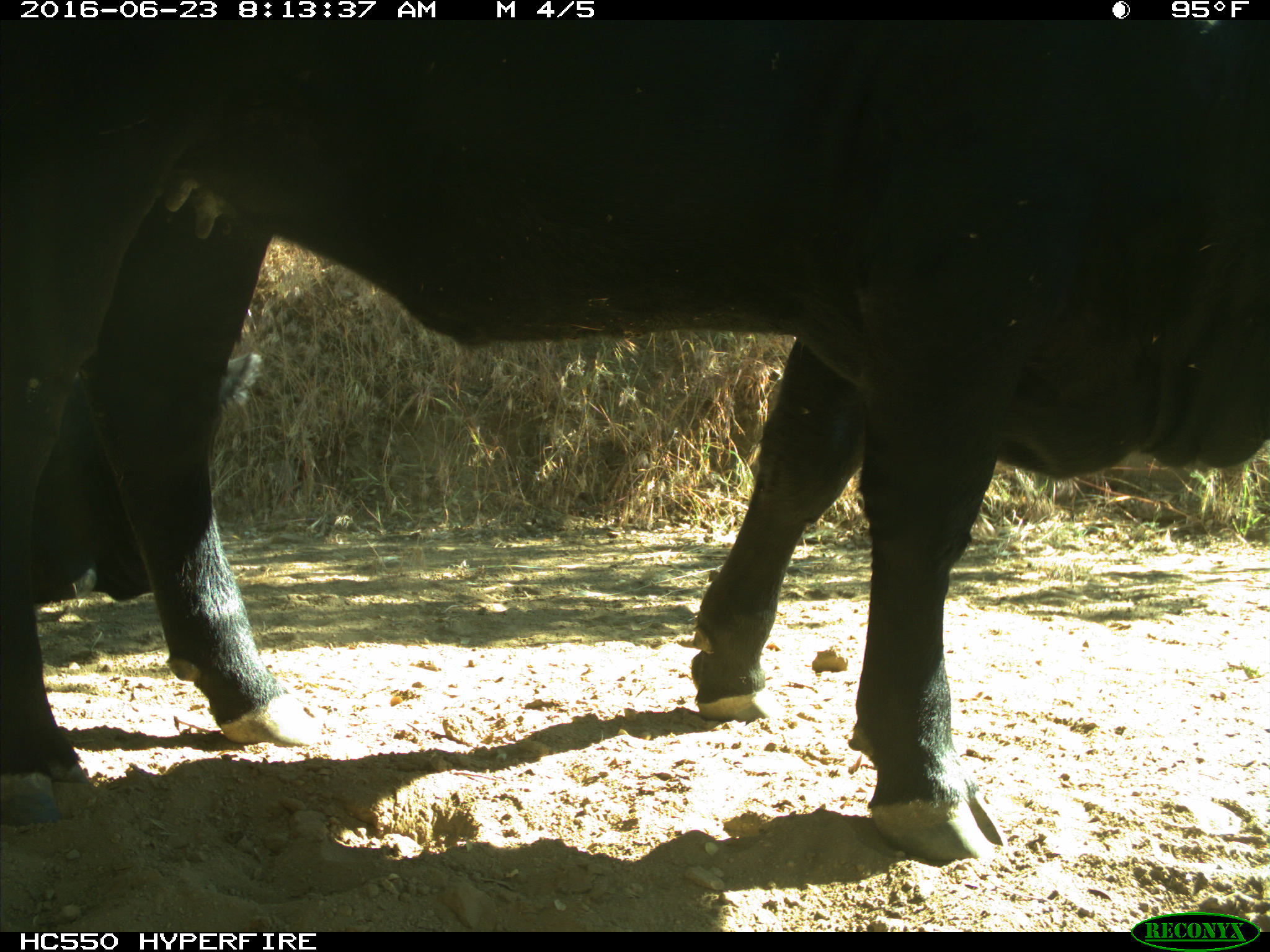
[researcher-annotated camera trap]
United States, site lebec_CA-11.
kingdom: Animalia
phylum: Chordata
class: Mammalia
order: Artiodactyla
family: Bovidae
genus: Bos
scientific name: Bos taurus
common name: domestic cow